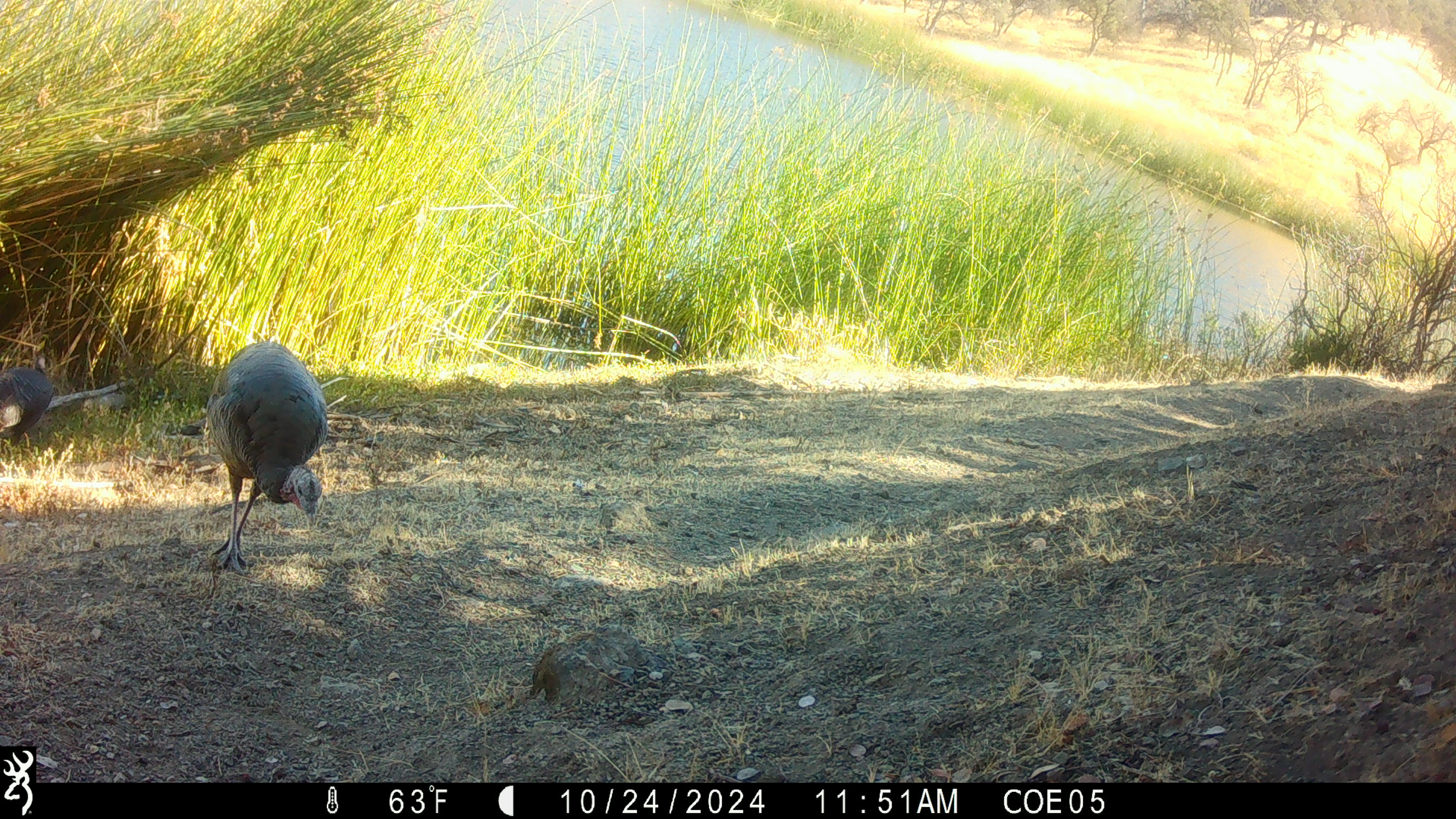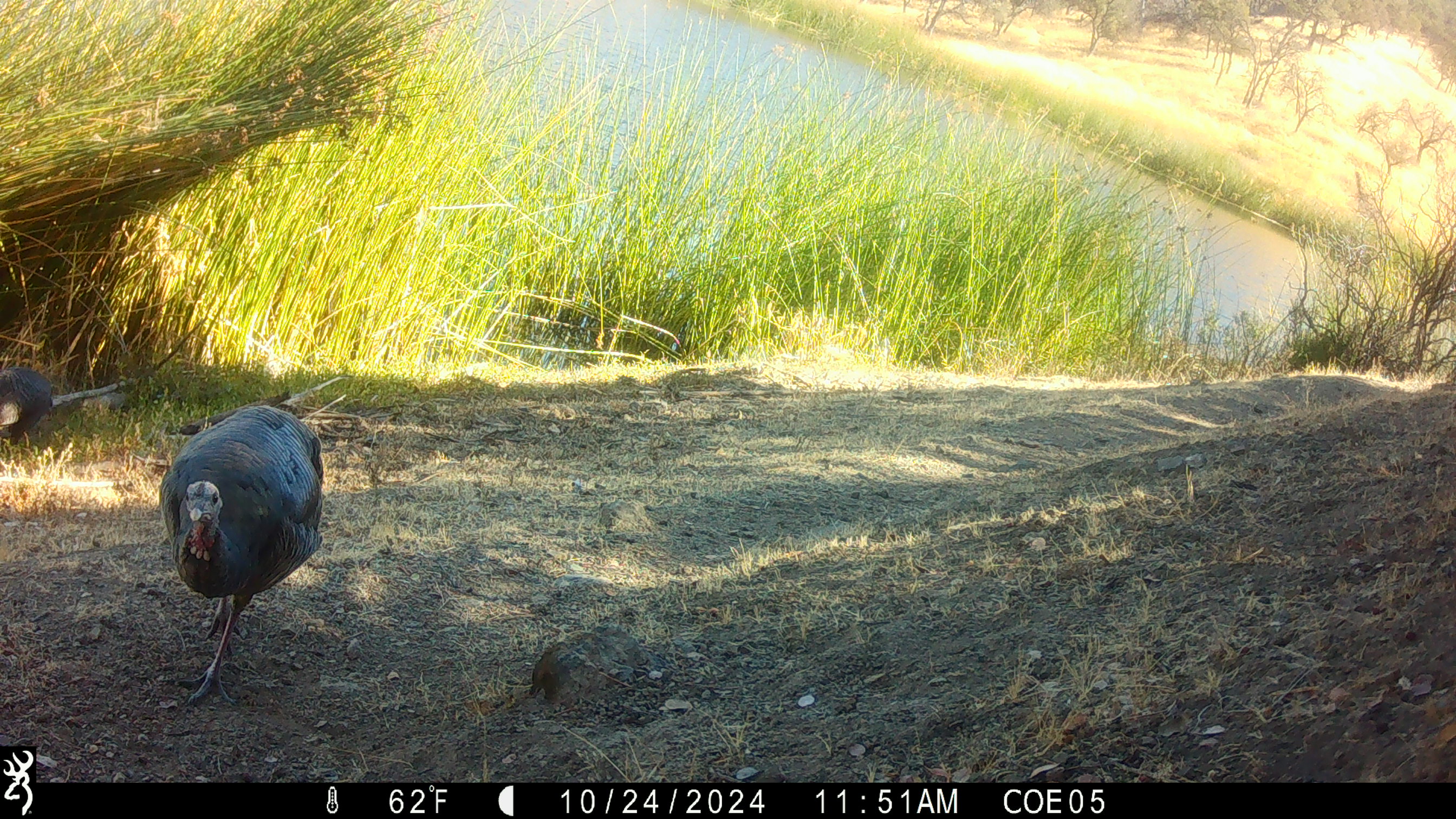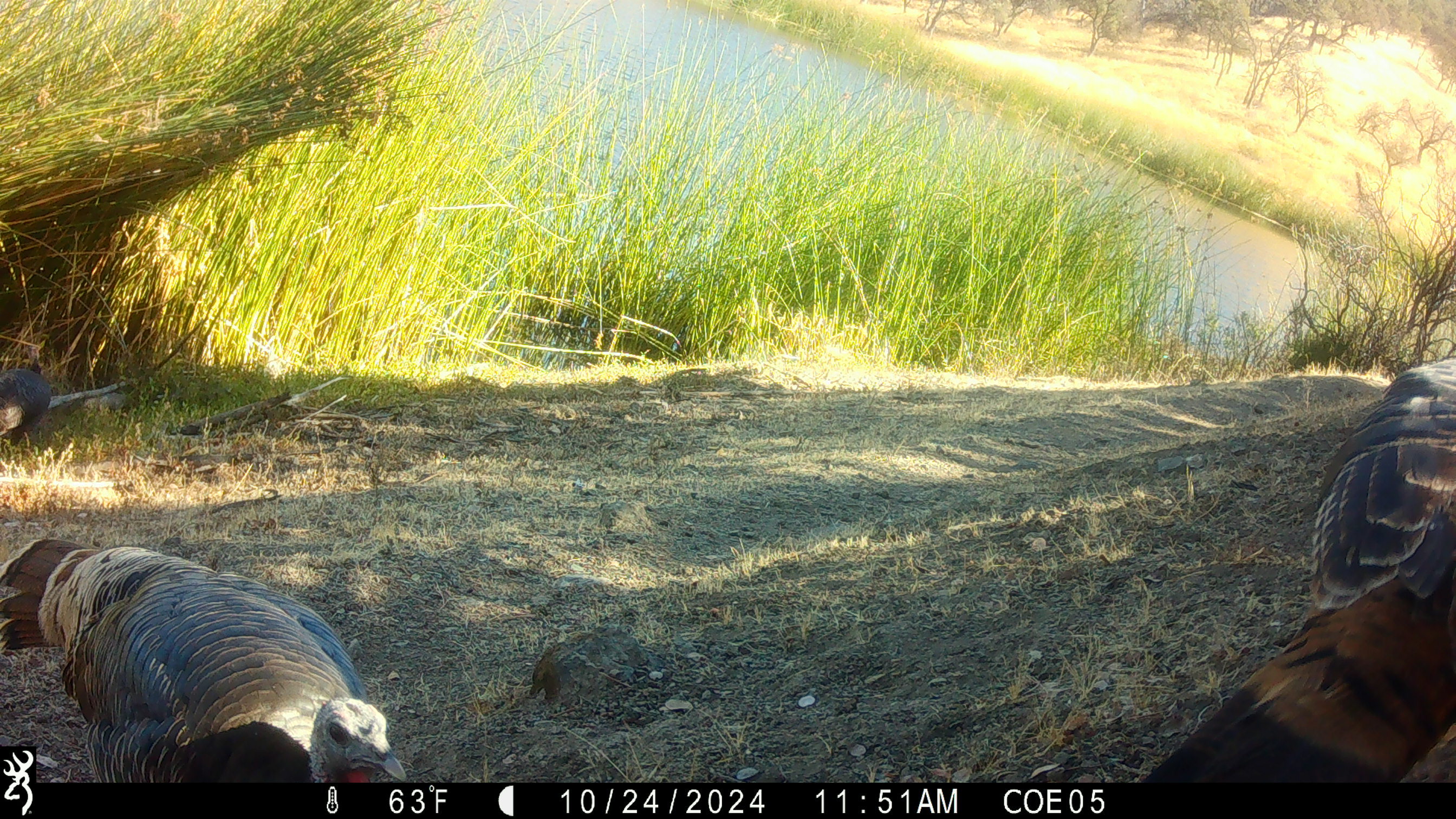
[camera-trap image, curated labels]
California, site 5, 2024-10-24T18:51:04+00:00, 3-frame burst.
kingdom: Animalia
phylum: Chordata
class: Aves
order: Galliformes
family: Phasianidae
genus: Meleagris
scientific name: Meleagris gallopavo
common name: turkey